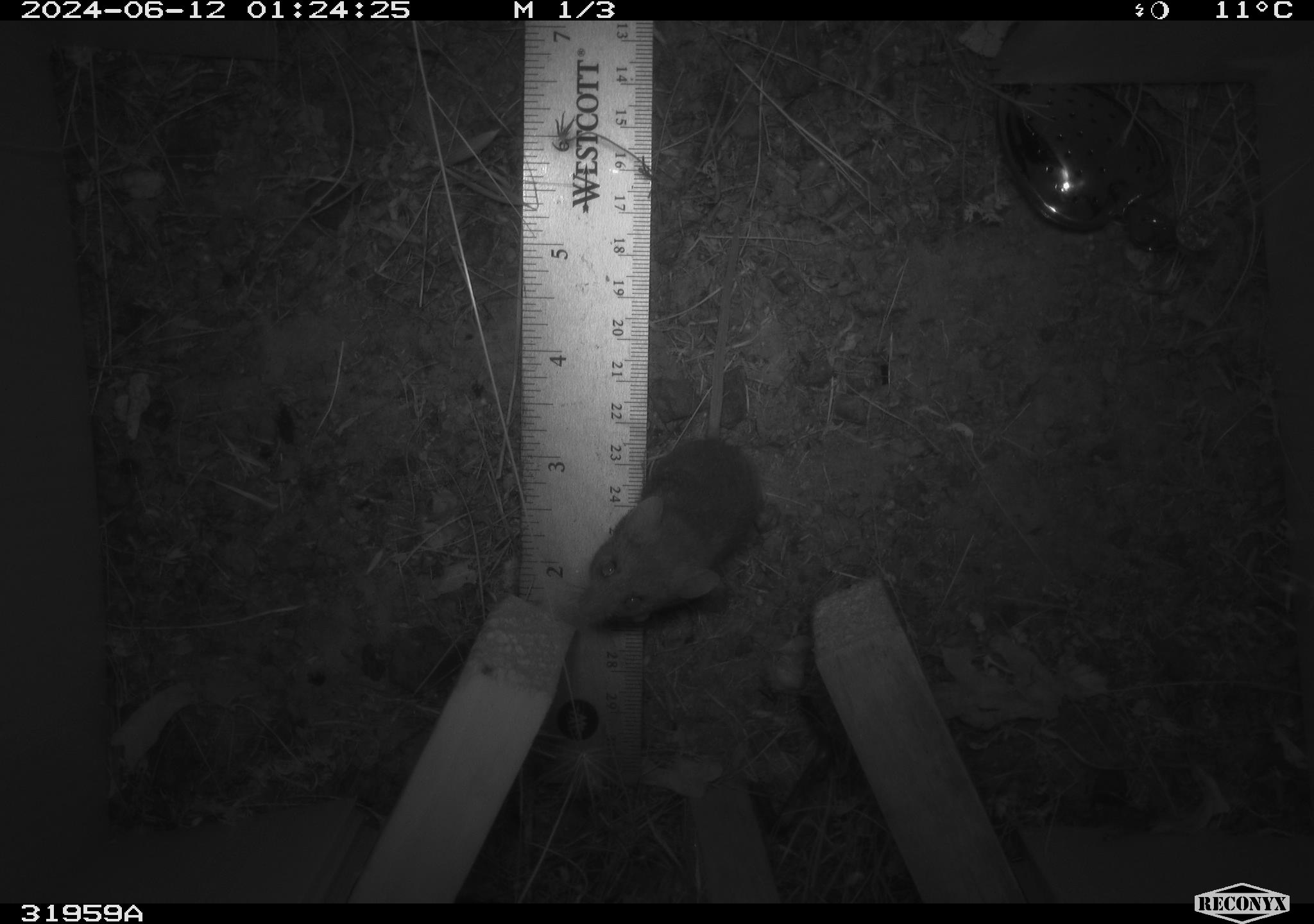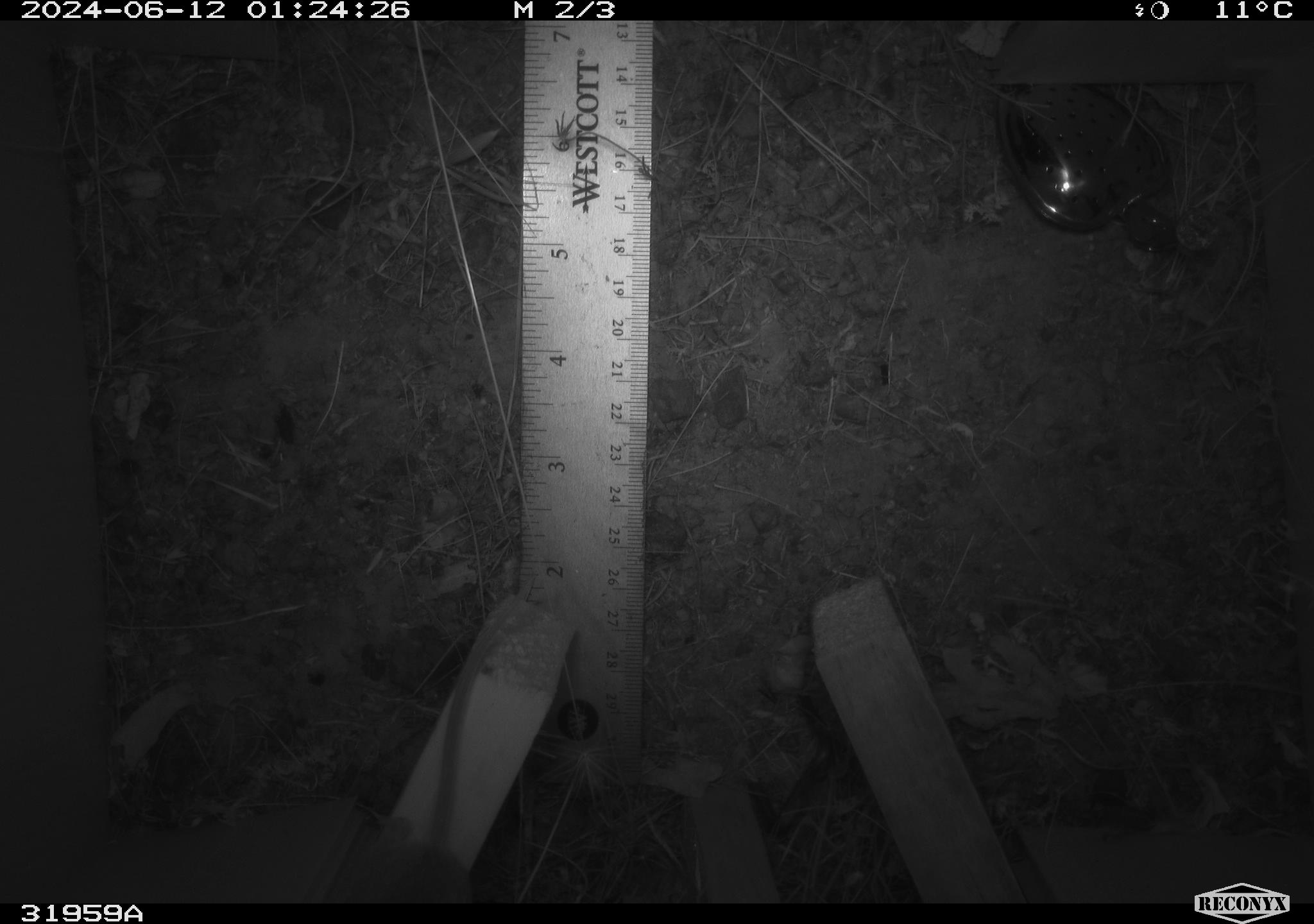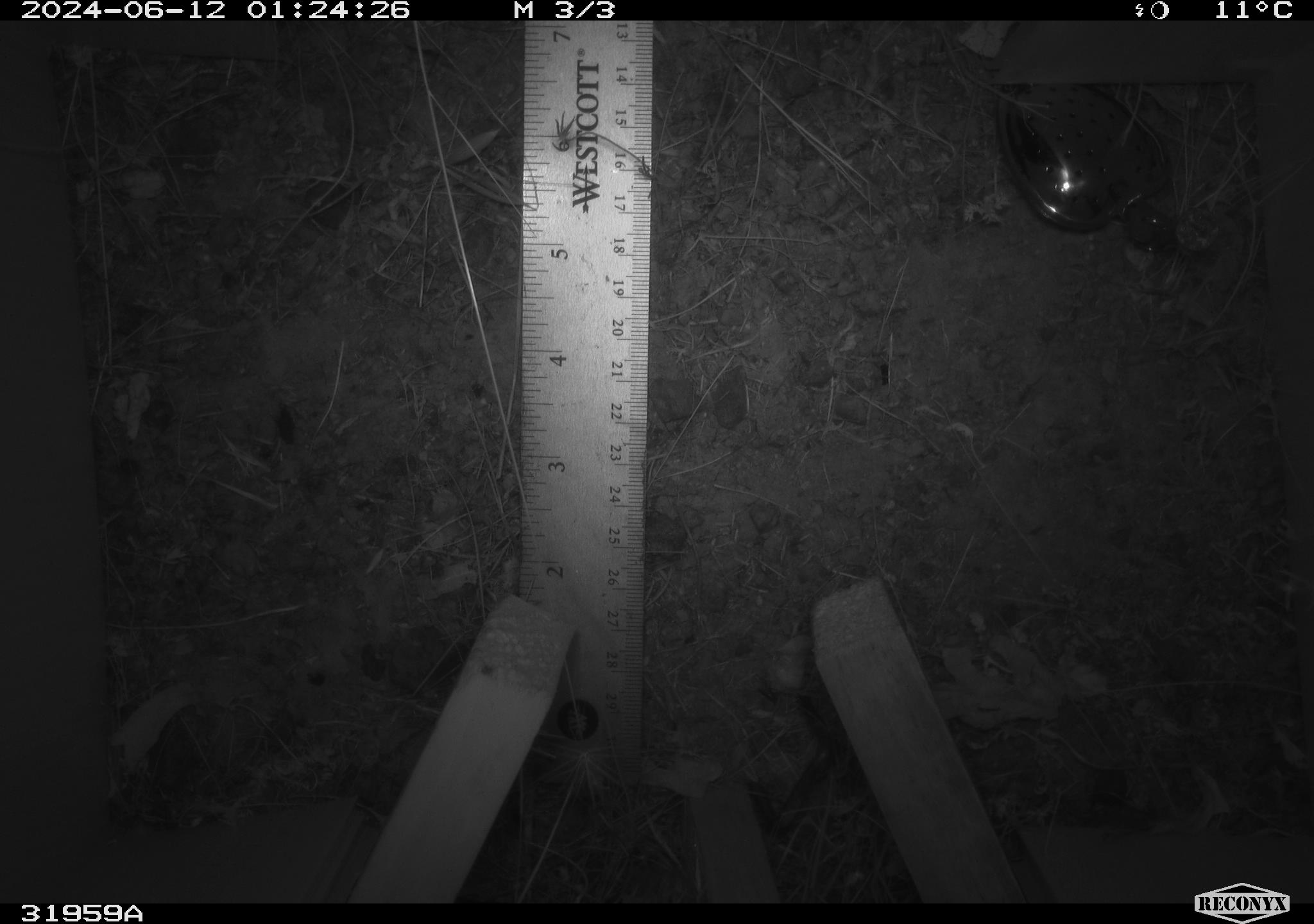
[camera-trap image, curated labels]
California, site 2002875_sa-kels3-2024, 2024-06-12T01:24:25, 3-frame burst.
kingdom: Animalia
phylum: Chordata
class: Mammalia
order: Rodentia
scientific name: Rodentia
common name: rodent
Rodent (Rodentia).